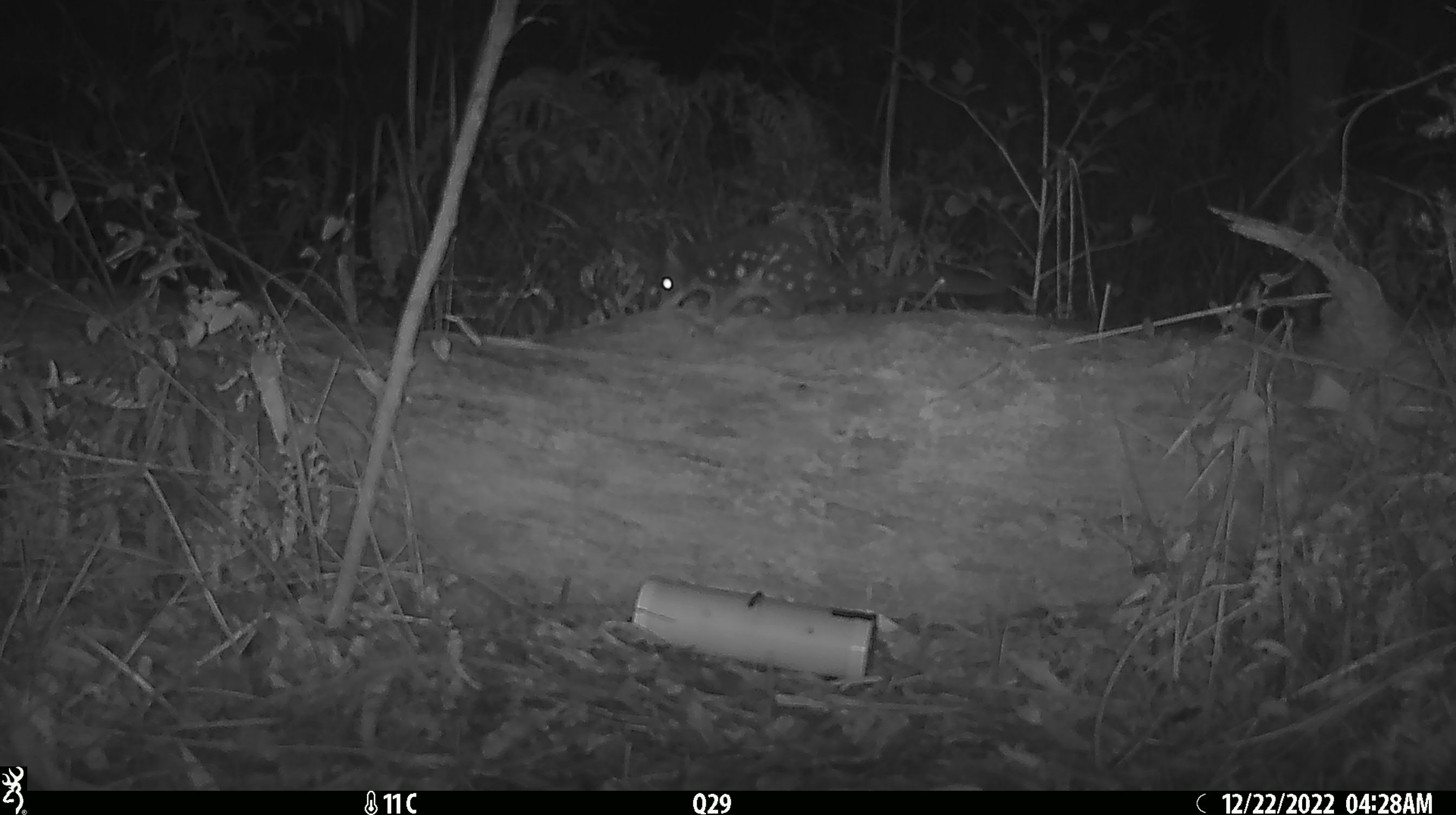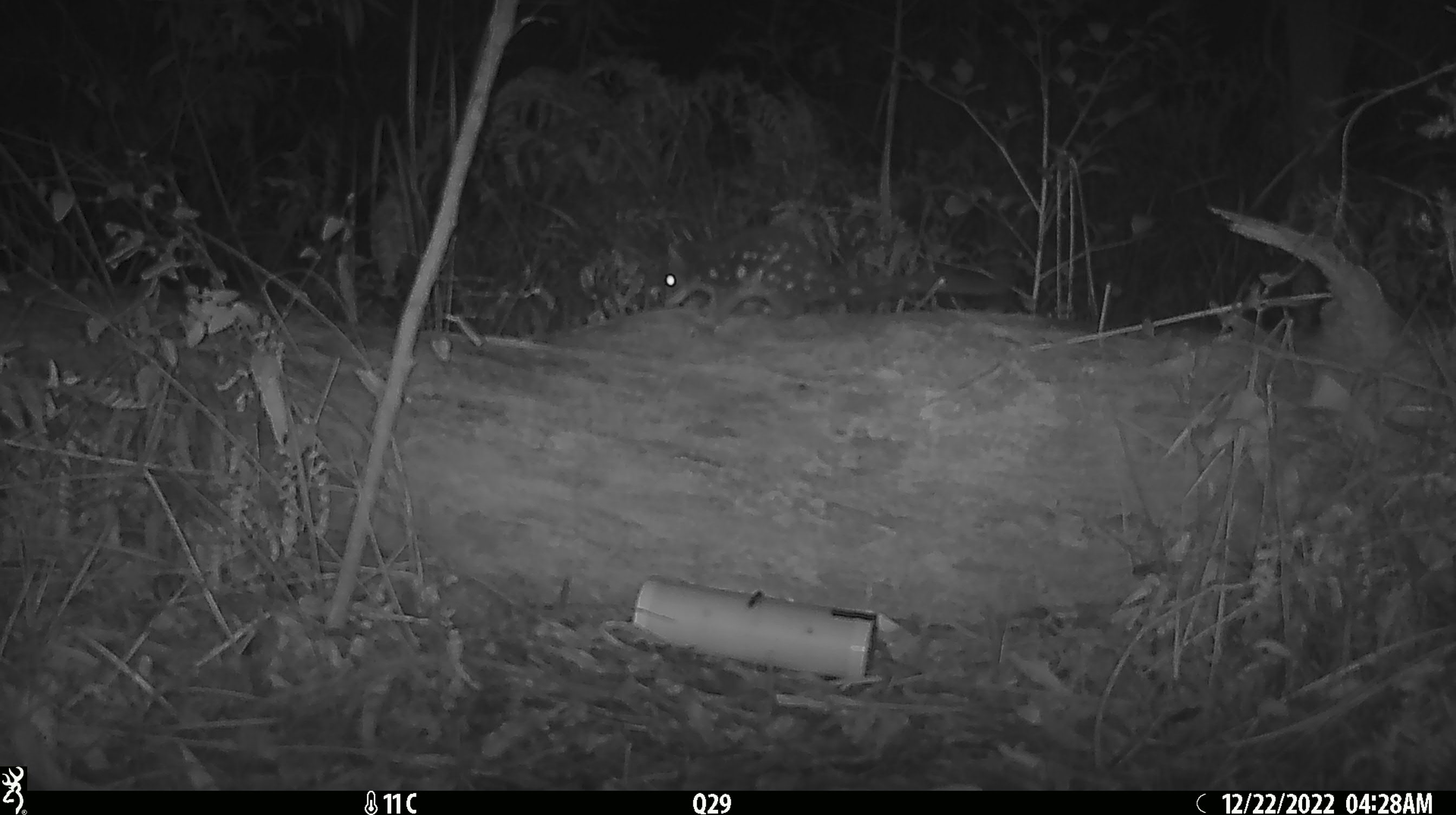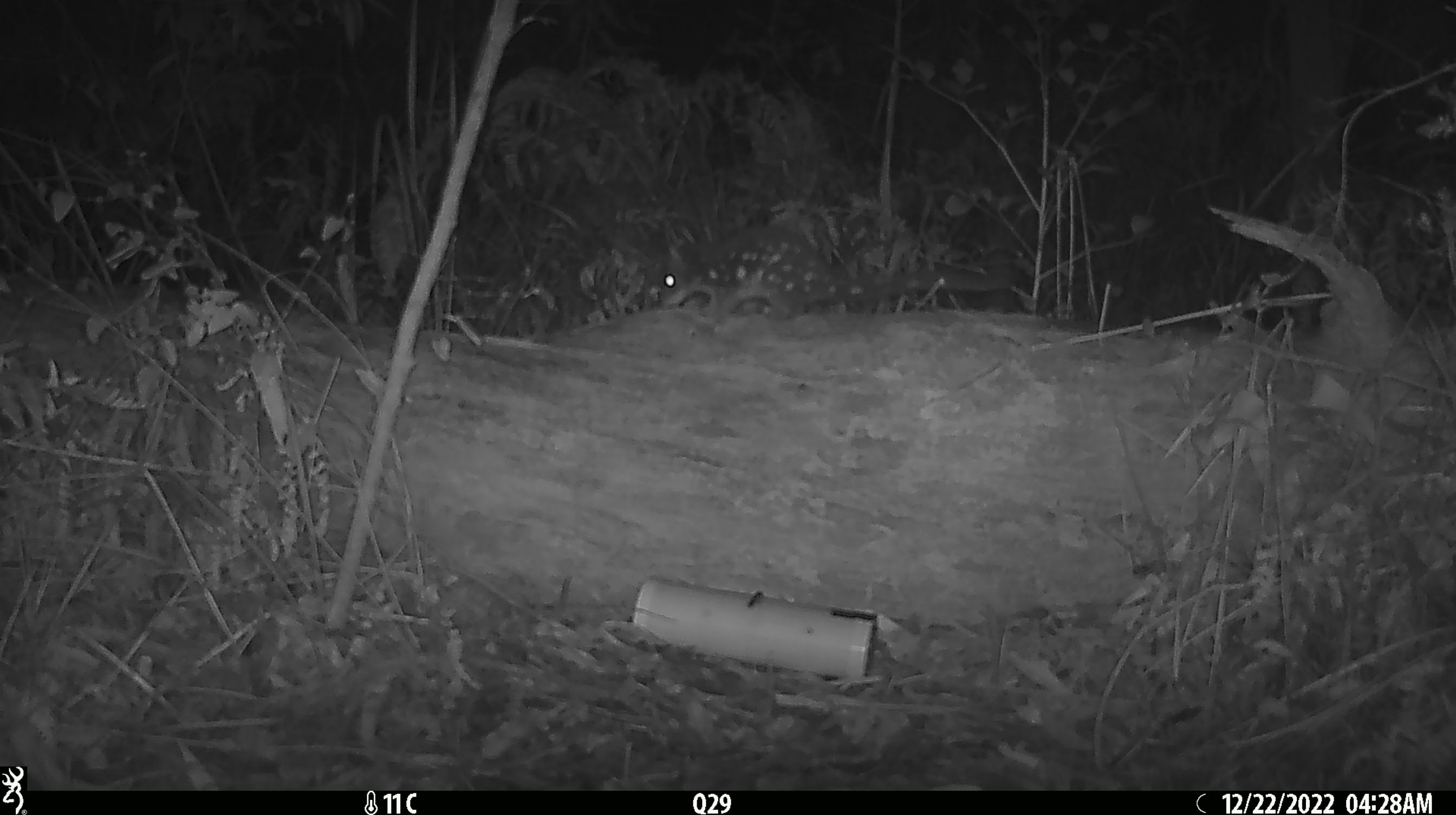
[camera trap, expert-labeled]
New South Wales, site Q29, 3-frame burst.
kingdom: Animalia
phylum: Chordata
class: Mammalia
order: Dasyuromorphia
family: Dasyuridae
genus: Dasyurus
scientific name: Dasyurus maculatus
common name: spotted-tailed quoll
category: quoll